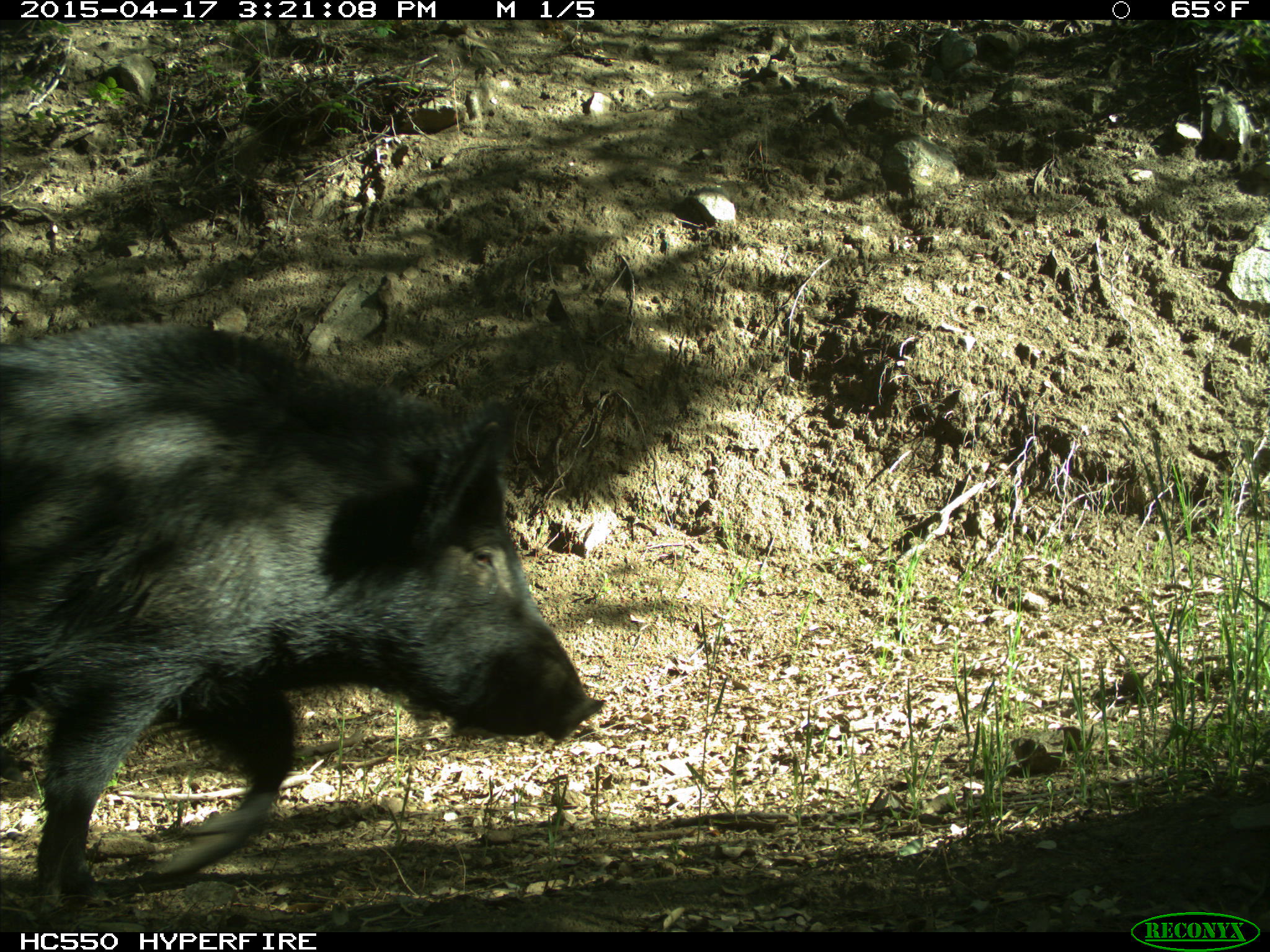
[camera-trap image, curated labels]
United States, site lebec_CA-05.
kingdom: Animalia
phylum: Chordata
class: Mammalia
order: Artiodactyla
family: Suidae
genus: Sus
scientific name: Sus scrofa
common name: wild boar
Sus scrofa (wild boar).